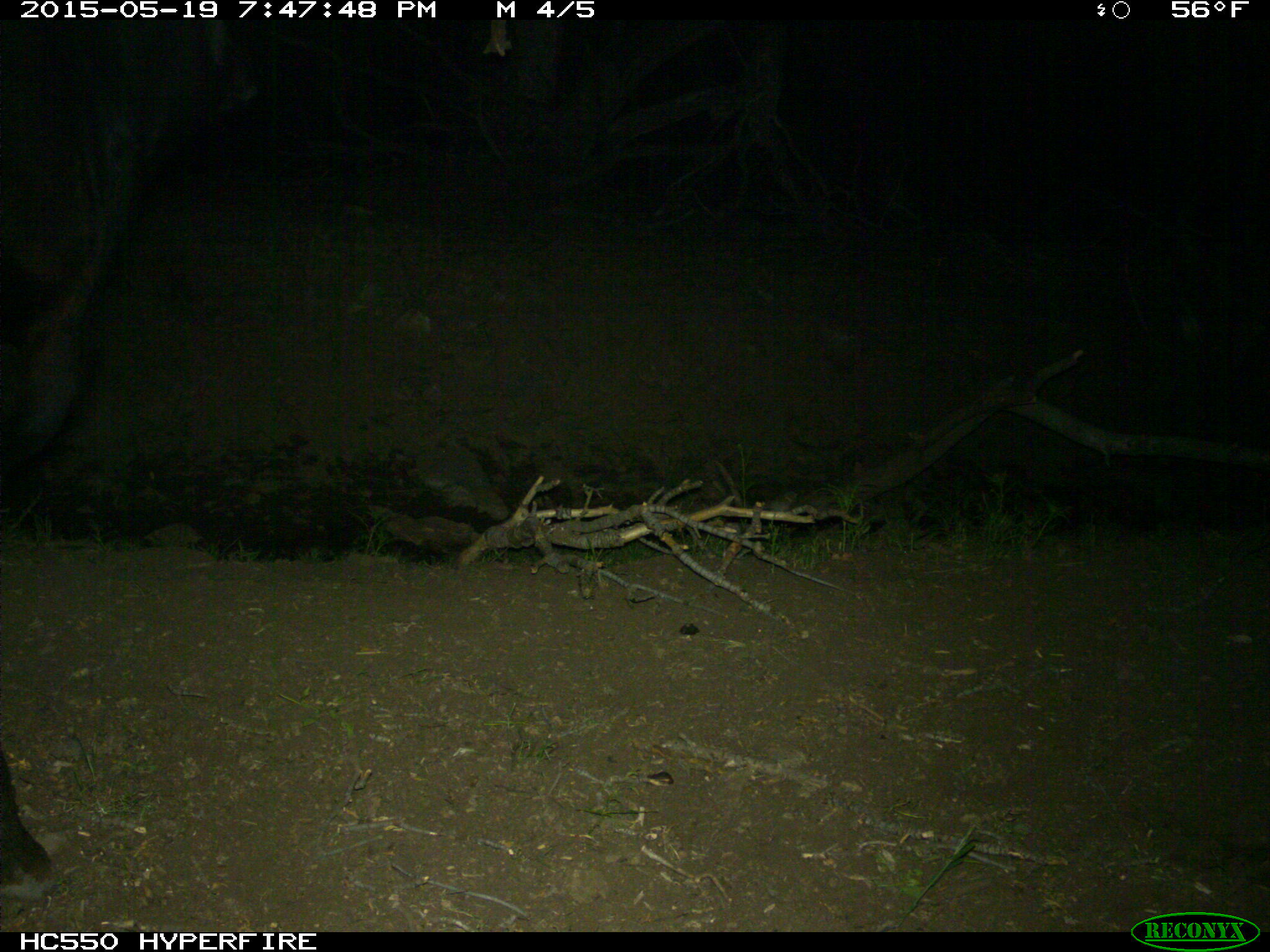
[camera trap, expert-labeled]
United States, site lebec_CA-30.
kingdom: Animalia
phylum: Chordata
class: Mammalia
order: Artiodactyla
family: Bovidae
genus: Bos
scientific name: Bos taurus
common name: domestic cow